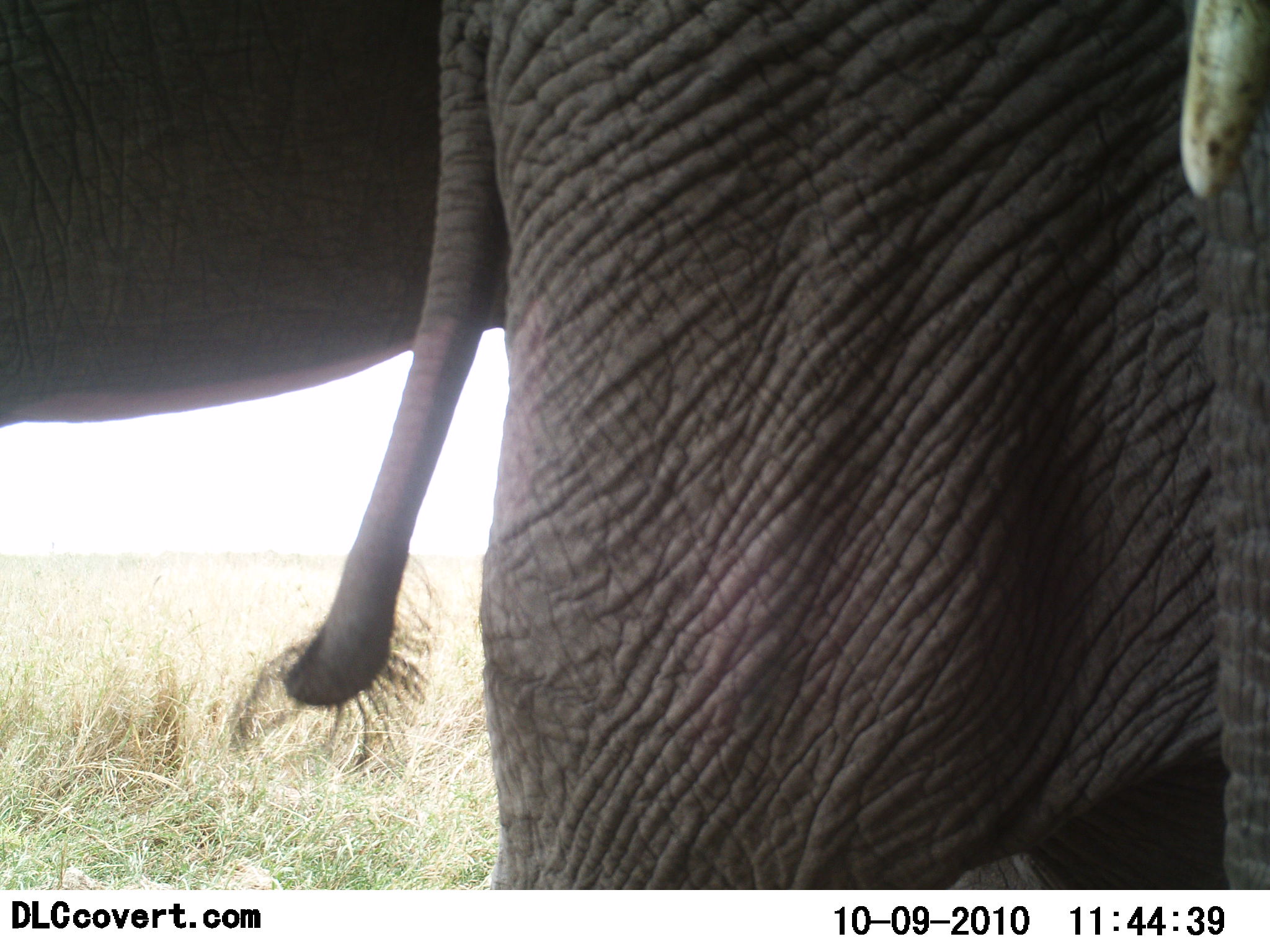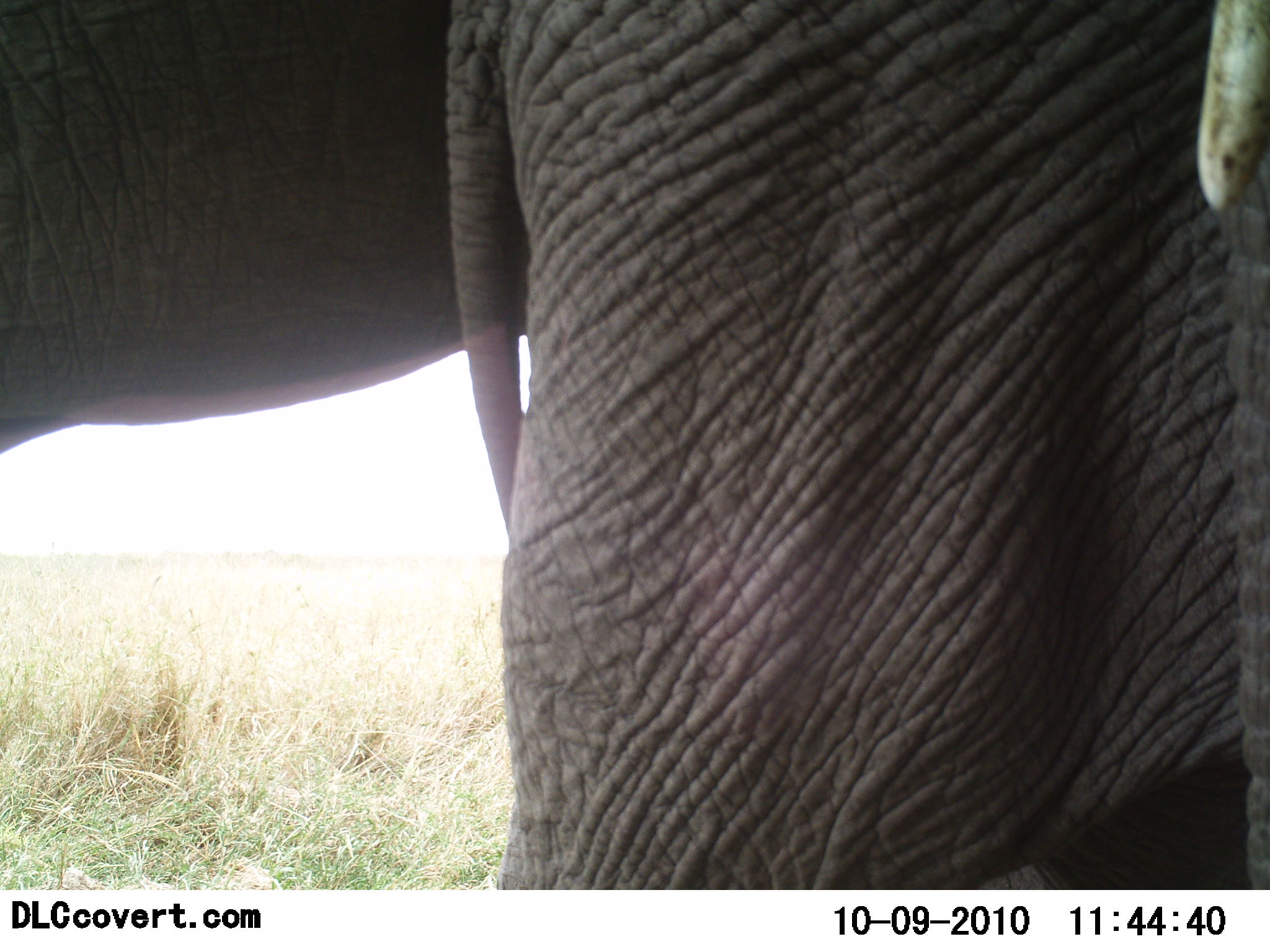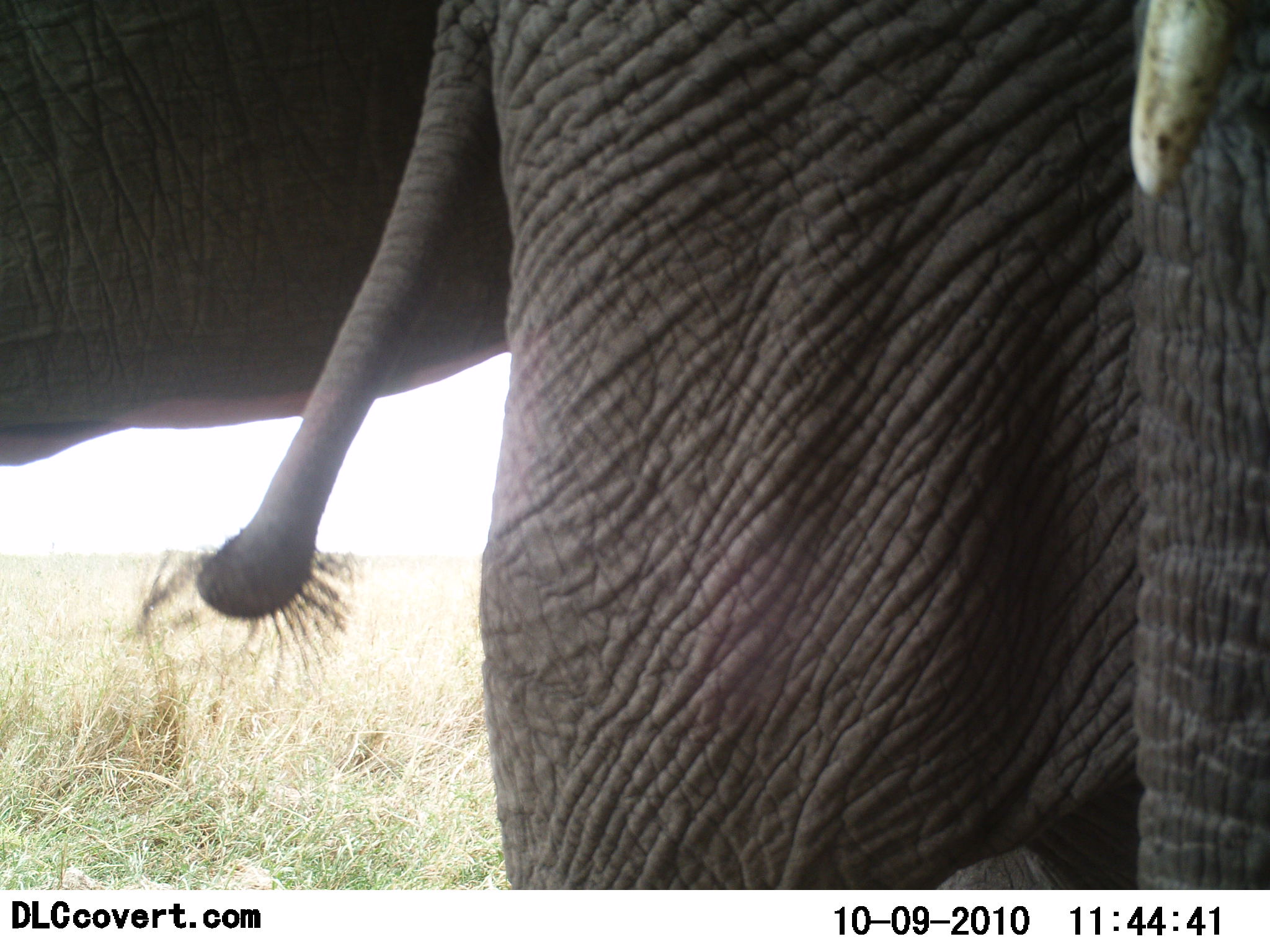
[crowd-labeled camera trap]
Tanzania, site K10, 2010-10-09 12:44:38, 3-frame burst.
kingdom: Animalia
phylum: Chordata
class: Mammalia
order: Proboscidea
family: Elephantidae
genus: Loxodonta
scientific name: Loxodonta africana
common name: african bush elephant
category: elephant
Elephant (african bush elephant) (Loxodonta africana), count 2. Behavior (volunteer vote fractions): standing 83%, resting 0%, moving 0%, interacting 8%. Young present (vote fraction): 17%. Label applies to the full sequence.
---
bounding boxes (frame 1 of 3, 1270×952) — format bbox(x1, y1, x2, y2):
animal: bbox(0, 1, 1269, 889)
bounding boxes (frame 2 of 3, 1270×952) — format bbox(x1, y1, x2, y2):
animal: bbox(0, 1, 1269, 889)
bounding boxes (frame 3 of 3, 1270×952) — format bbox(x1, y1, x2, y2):
animal: bbox(0, 1, 1269, 889)